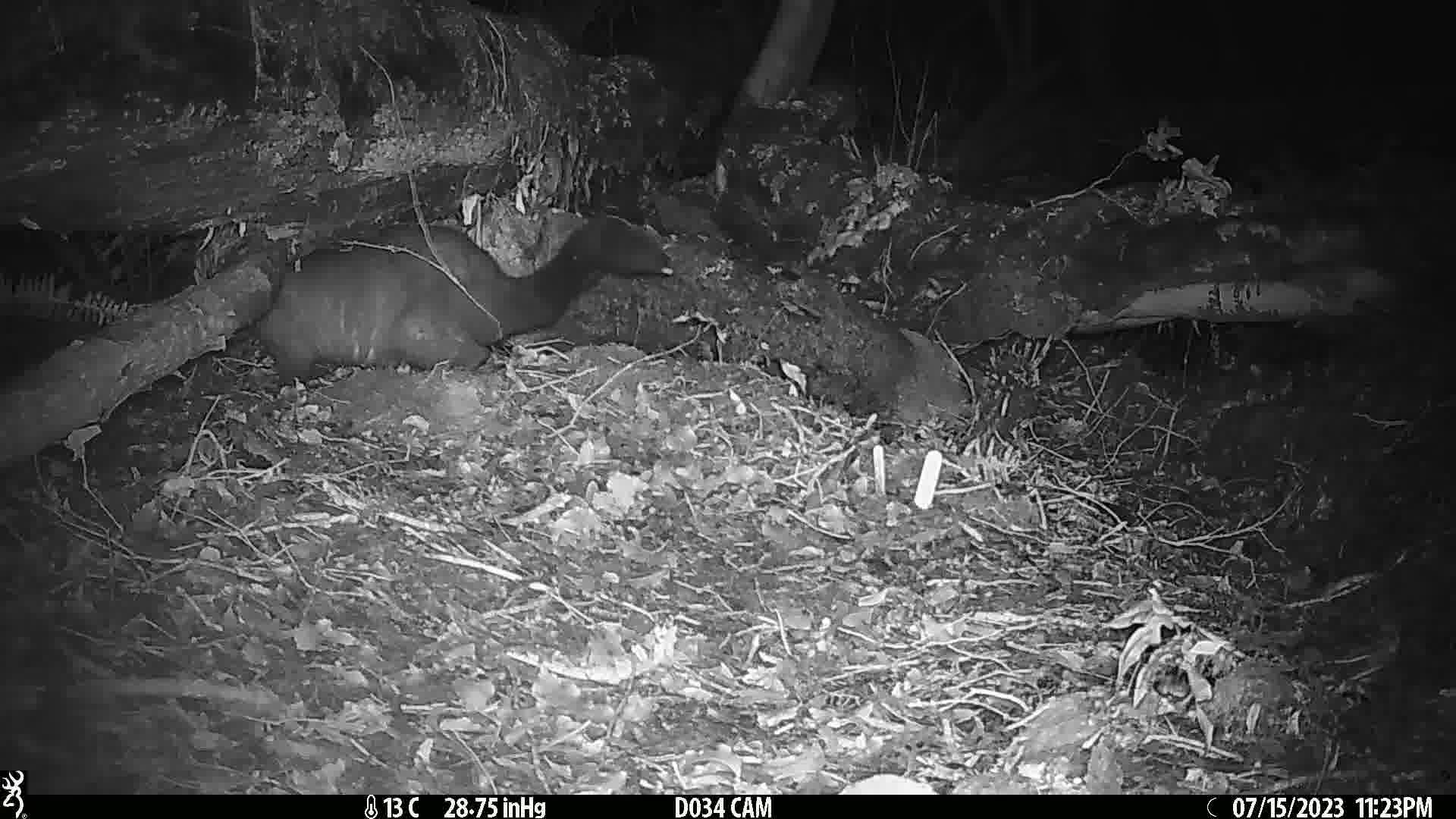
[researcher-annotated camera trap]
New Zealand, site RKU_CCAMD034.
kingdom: Animalia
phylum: Chordata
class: Mammalia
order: Diprotodontia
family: Phalangeridae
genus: Trichosurus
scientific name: Trichosurus vulpecula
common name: common brushtail possum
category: possum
Possum (common brushtail possum) (Trichosurus vulpecula).